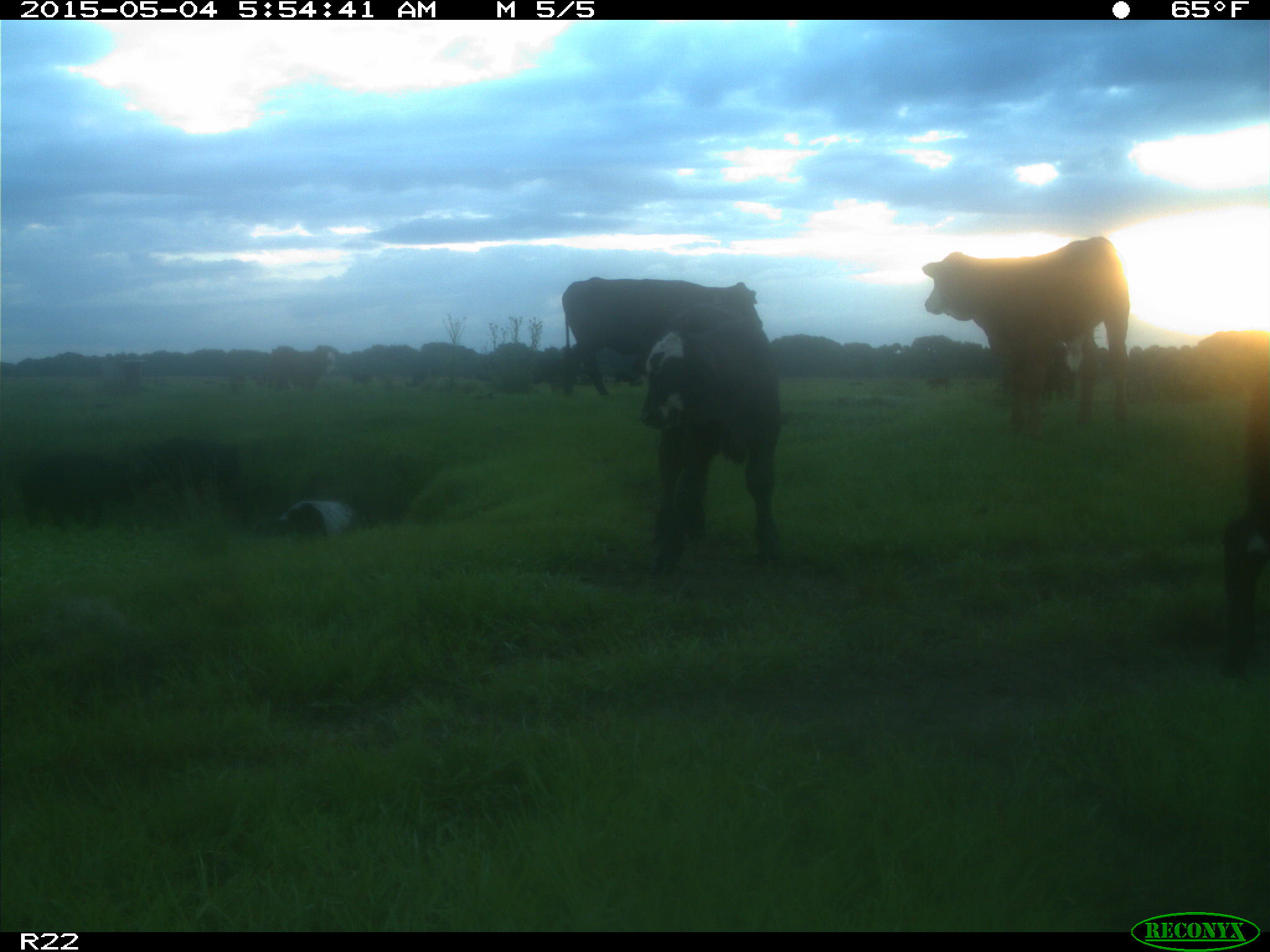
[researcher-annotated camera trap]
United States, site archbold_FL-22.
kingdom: Animalia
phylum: Chordata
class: Mammalia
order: Artiodactyla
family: Bovidae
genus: Bos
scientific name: Bos taurus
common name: domestic cow